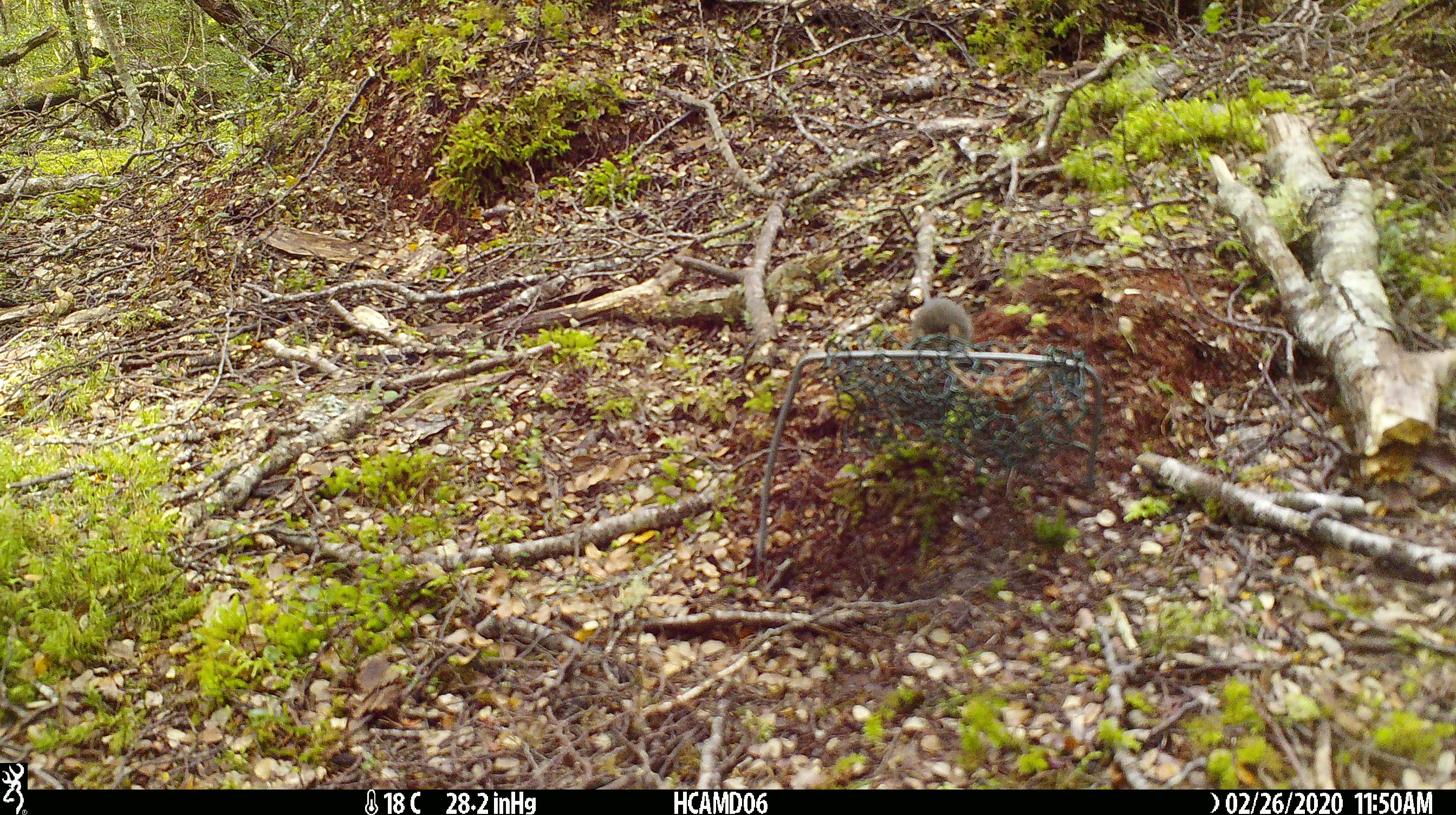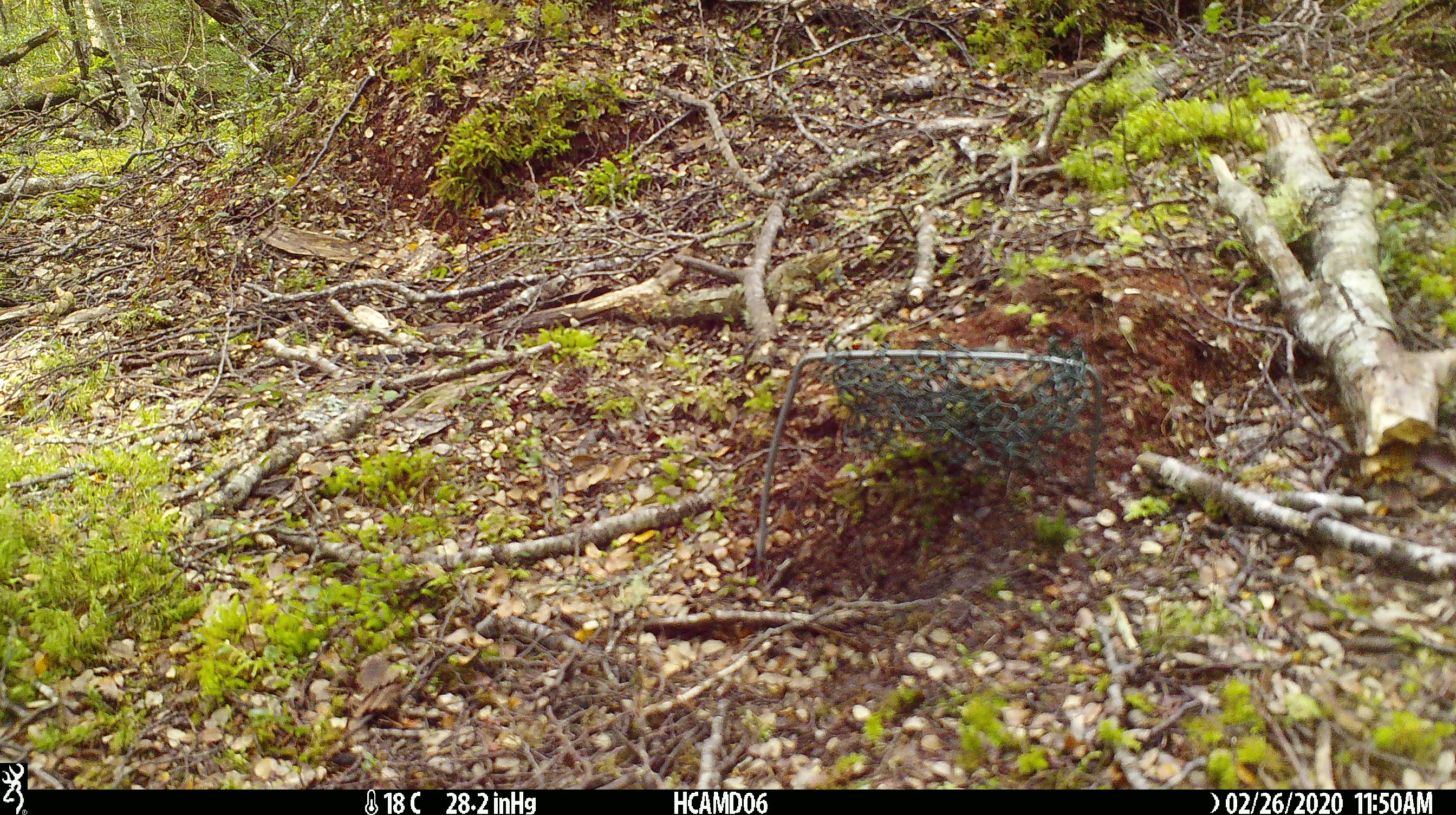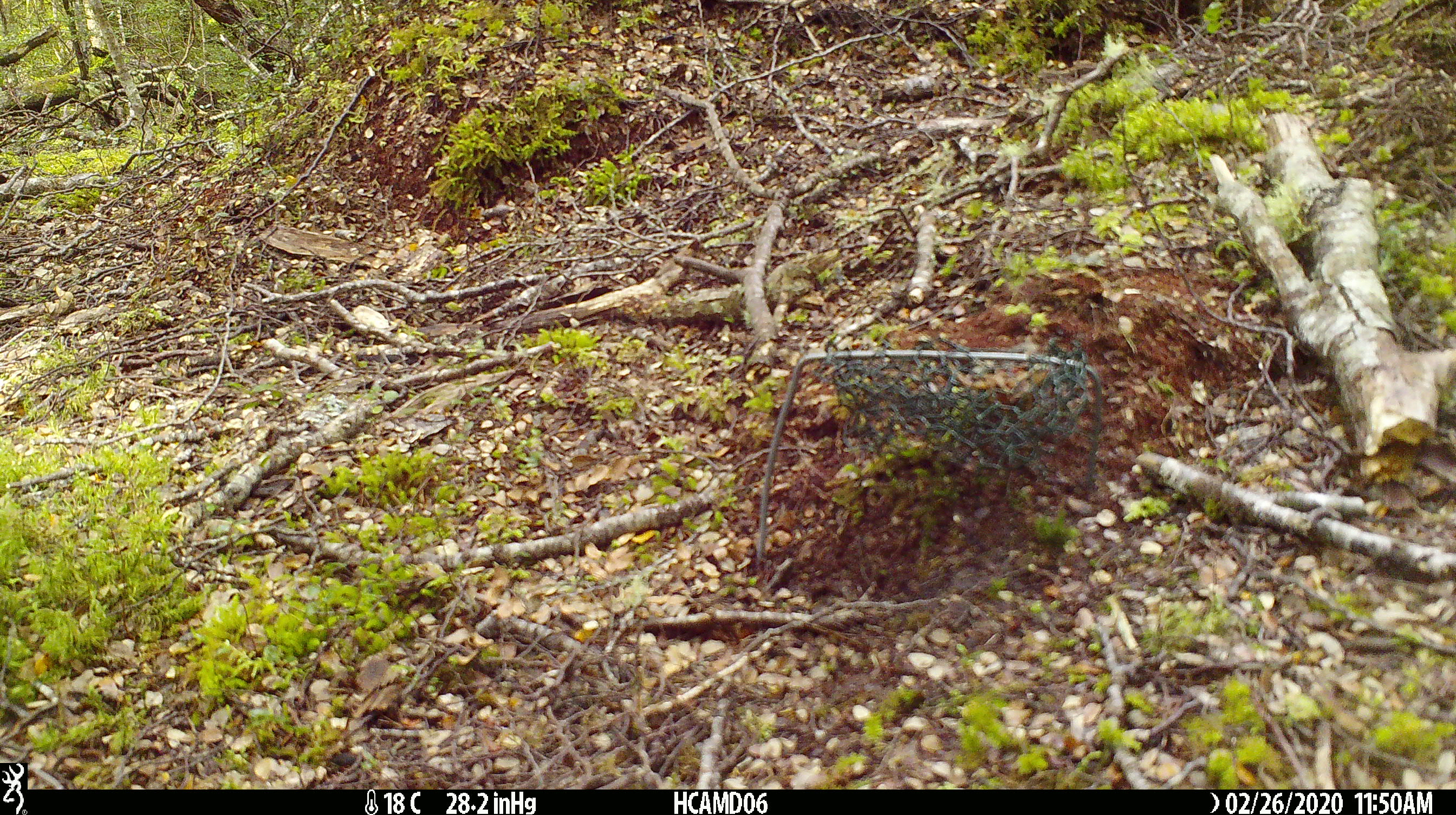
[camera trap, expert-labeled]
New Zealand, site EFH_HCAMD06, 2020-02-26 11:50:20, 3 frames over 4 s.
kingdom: Animalia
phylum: Chordata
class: Mammalia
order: Rodentia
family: Muridae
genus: Mus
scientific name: Mus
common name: mouse